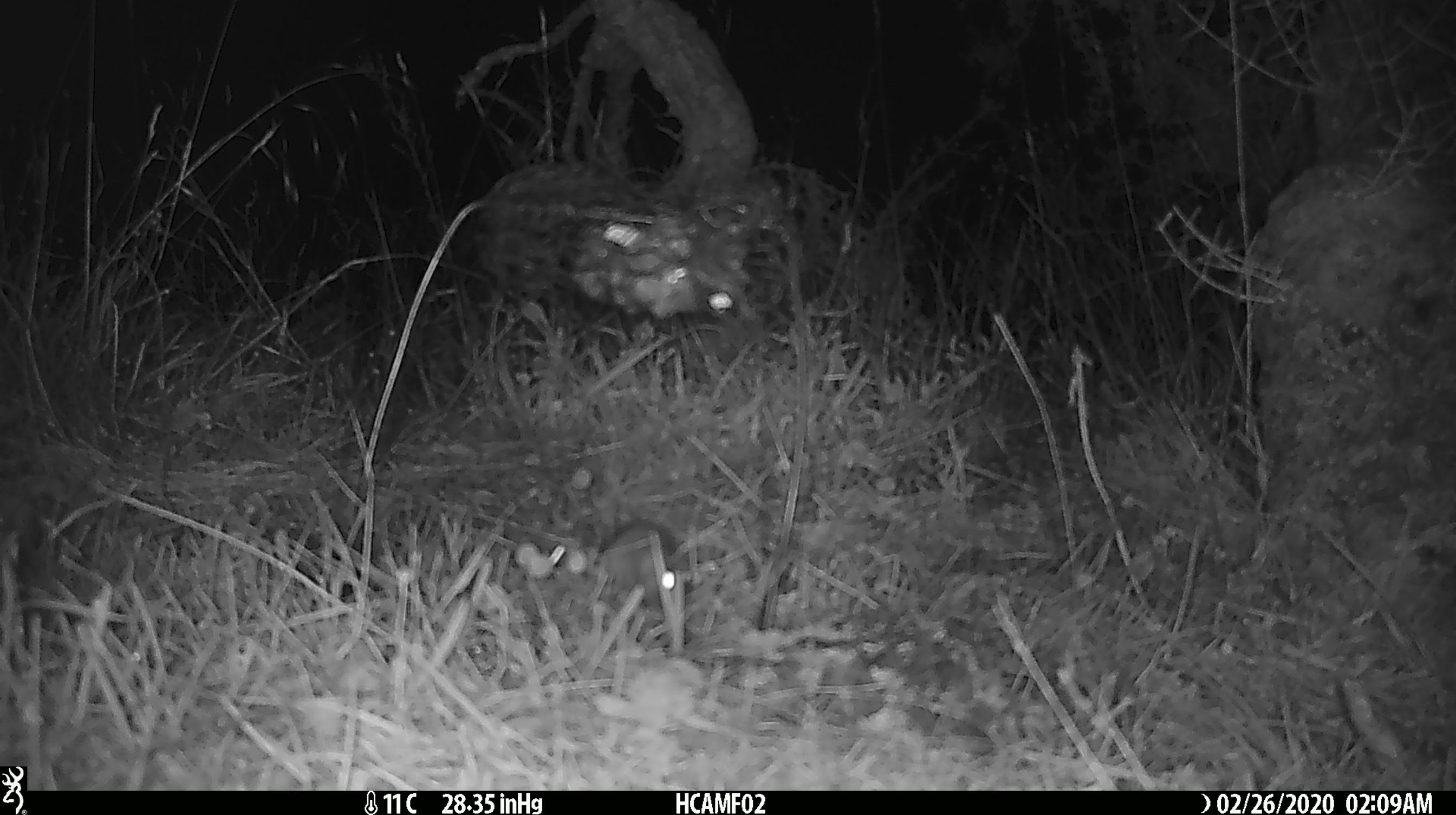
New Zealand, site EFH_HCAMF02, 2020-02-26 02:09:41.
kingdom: Animalia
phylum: Chordata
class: Mammalia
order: Rodentia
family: Muridae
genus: Mus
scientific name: Mus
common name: mouse